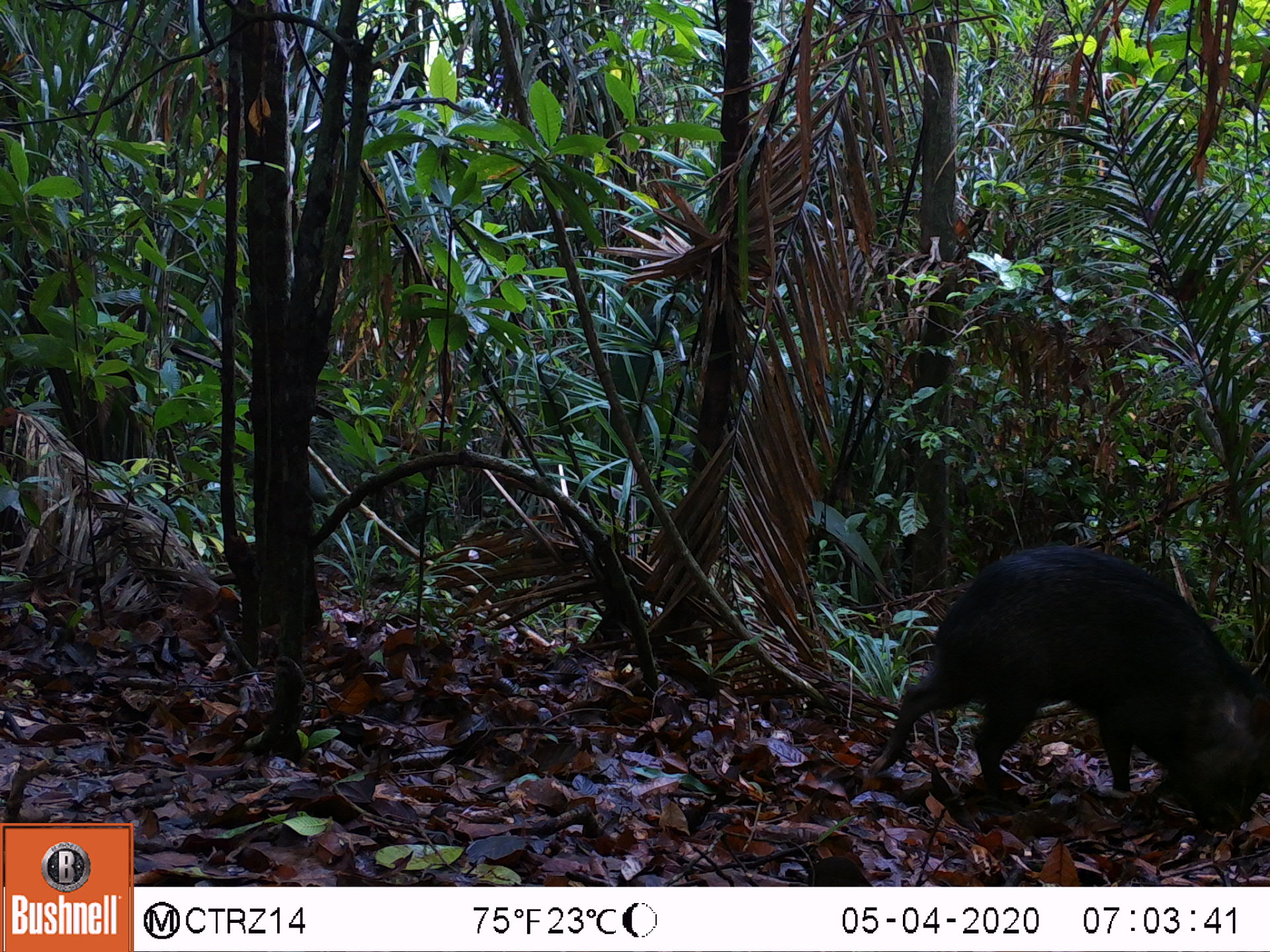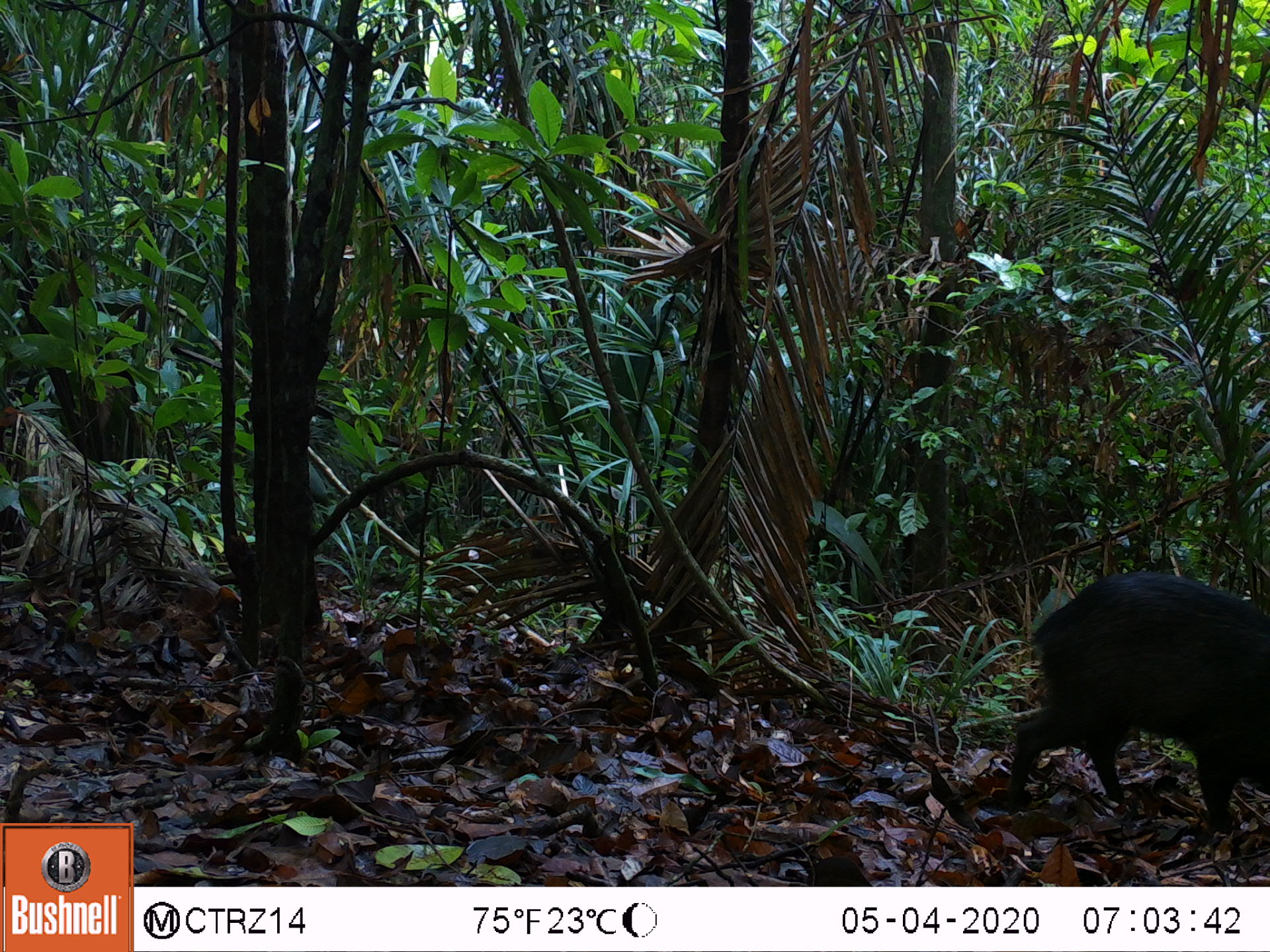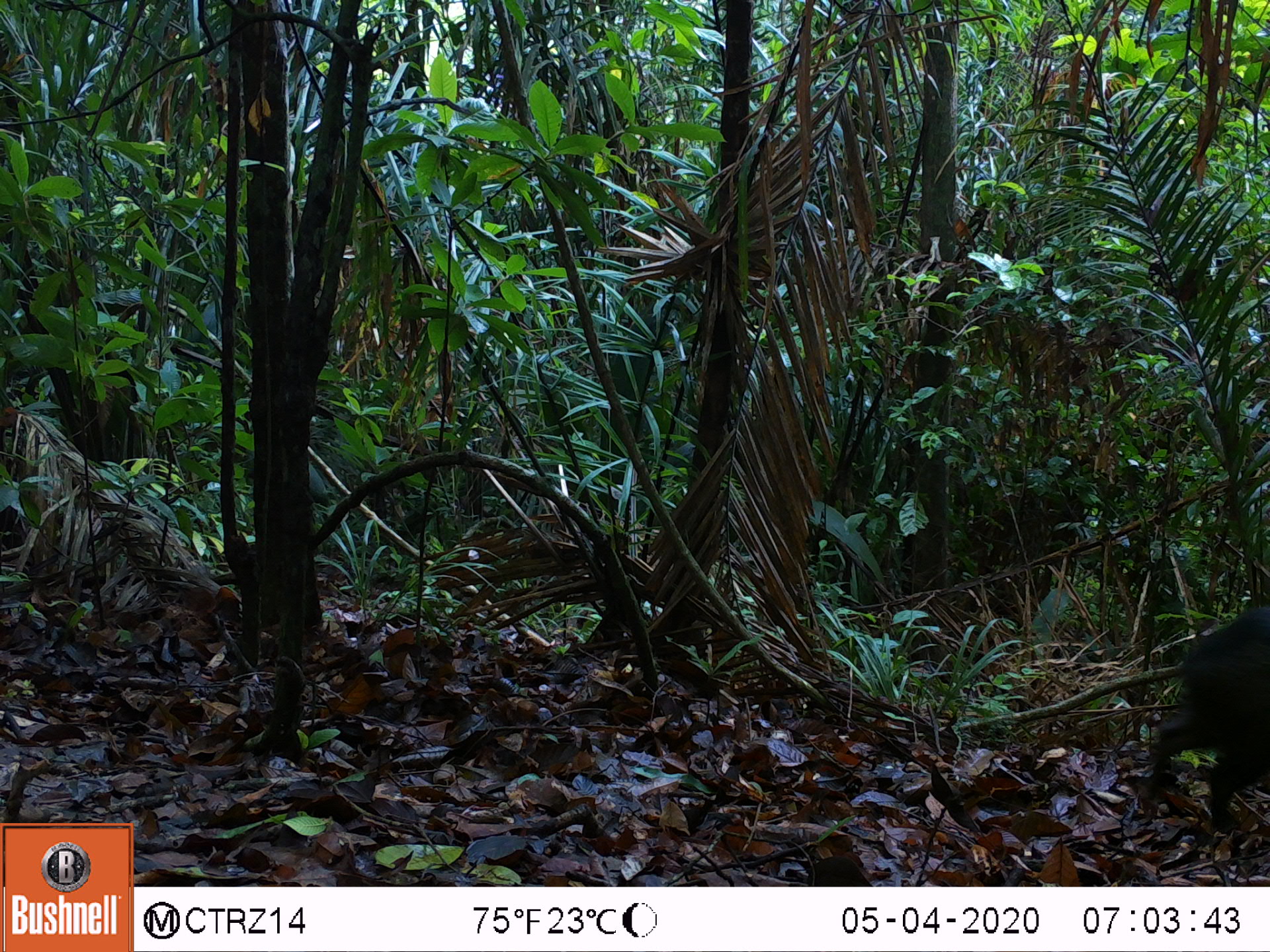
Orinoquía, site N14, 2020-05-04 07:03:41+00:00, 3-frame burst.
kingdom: Animalia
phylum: Chordata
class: Mammalia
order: Artiodactyla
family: Tayassuidae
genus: Pecari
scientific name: Pecari tajacu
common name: collared peccary